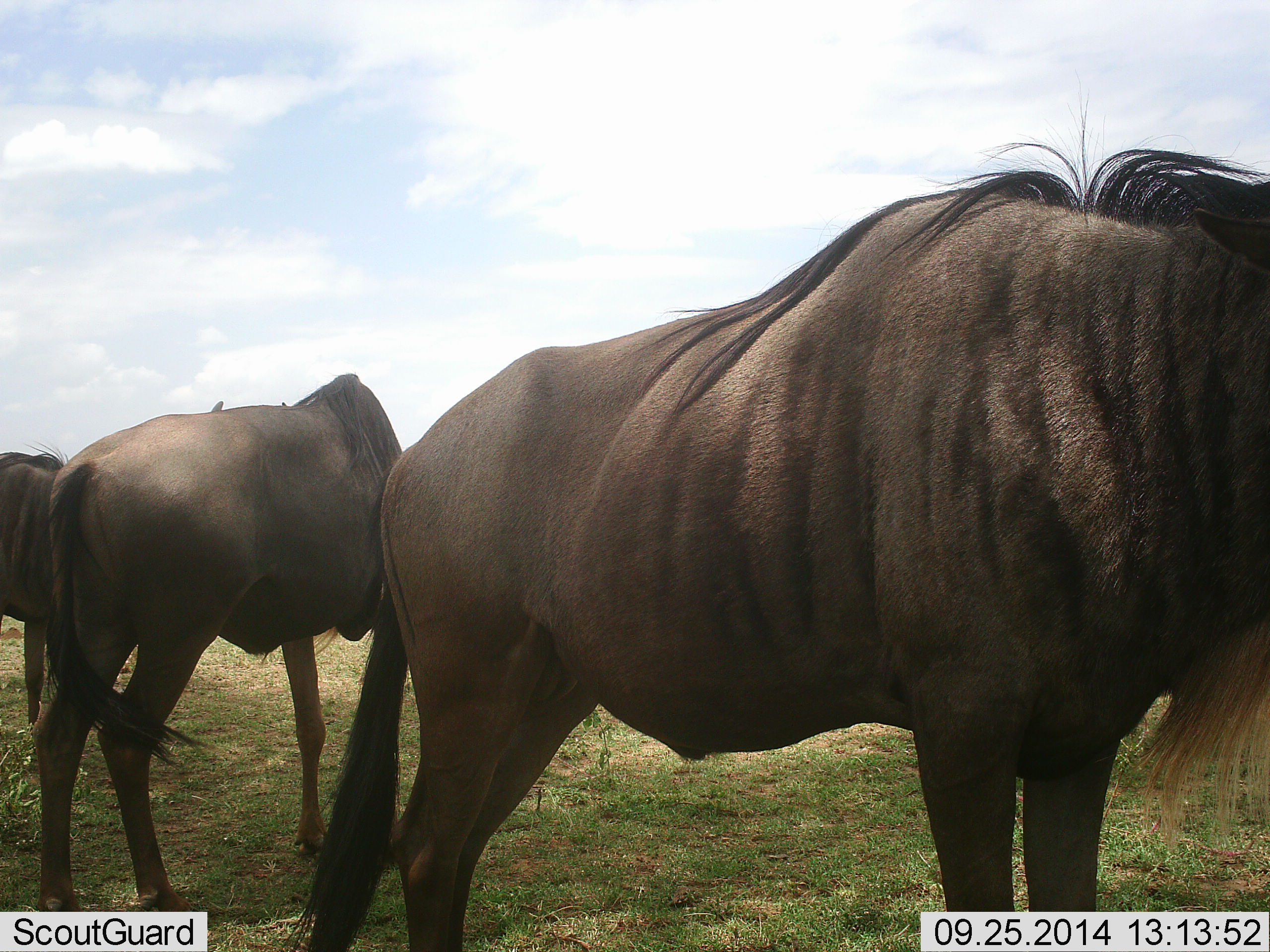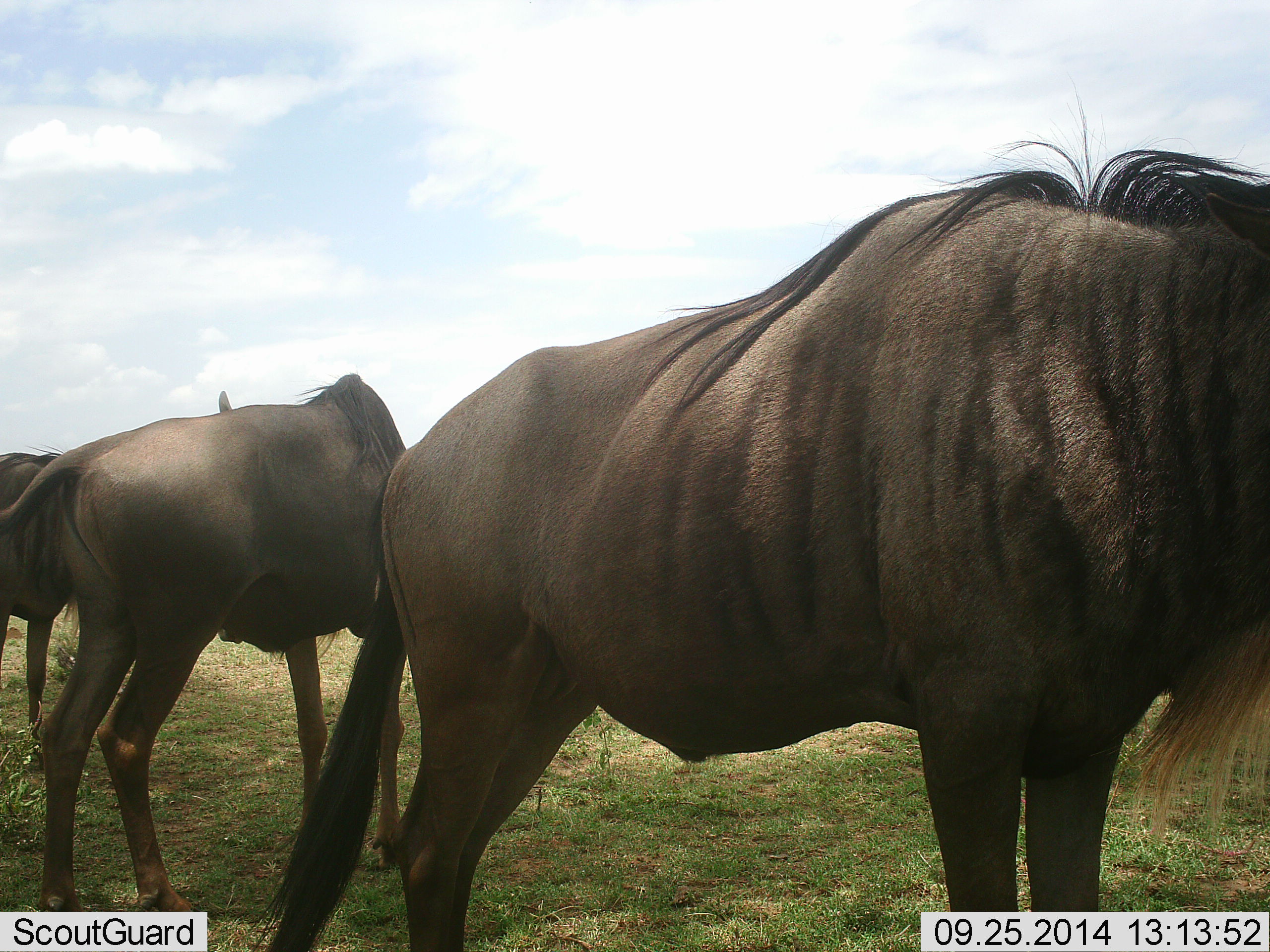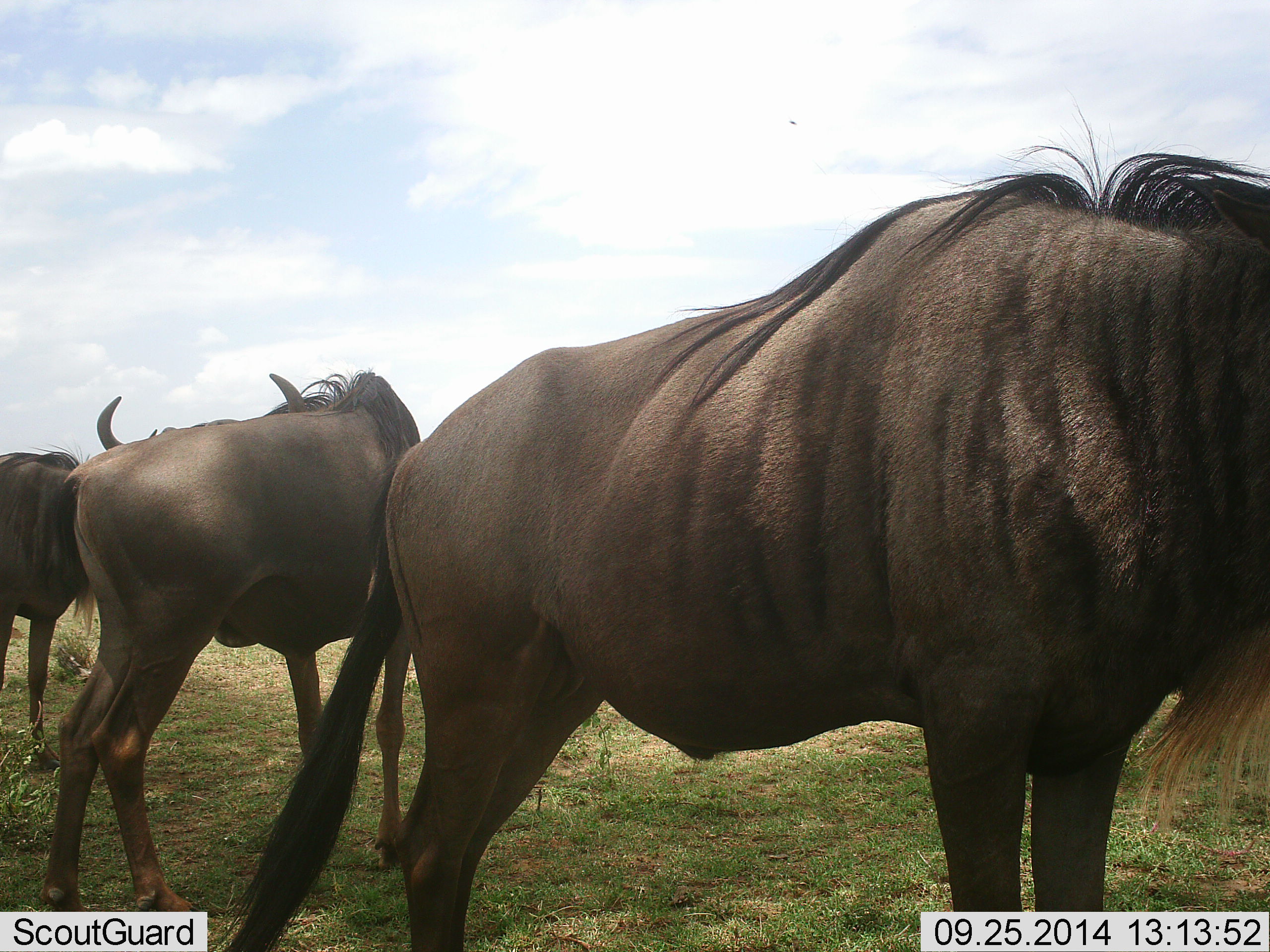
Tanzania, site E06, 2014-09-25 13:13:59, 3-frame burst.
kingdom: Animalia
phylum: Chordata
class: Mammalia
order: Artiodactyla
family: Bovidae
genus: Connochaetes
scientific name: Connochaetes taurinus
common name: blue wildebeest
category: wildebeest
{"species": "wildebeest (blue wildebeest) (Connochaetes taurinus)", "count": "3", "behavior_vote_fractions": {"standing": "90%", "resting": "0%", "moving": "0%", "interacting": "0%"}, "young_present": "10%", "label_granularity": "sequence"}